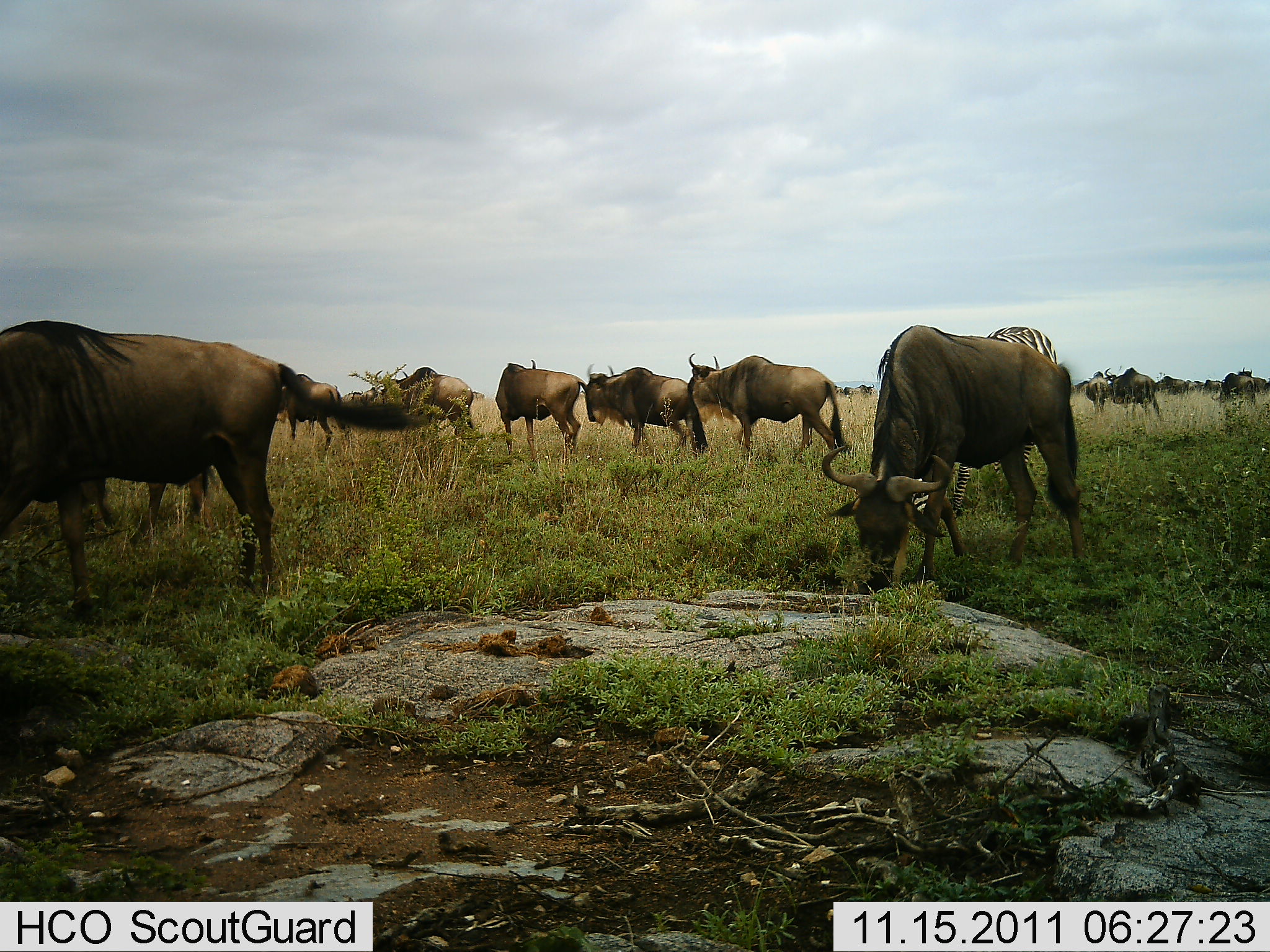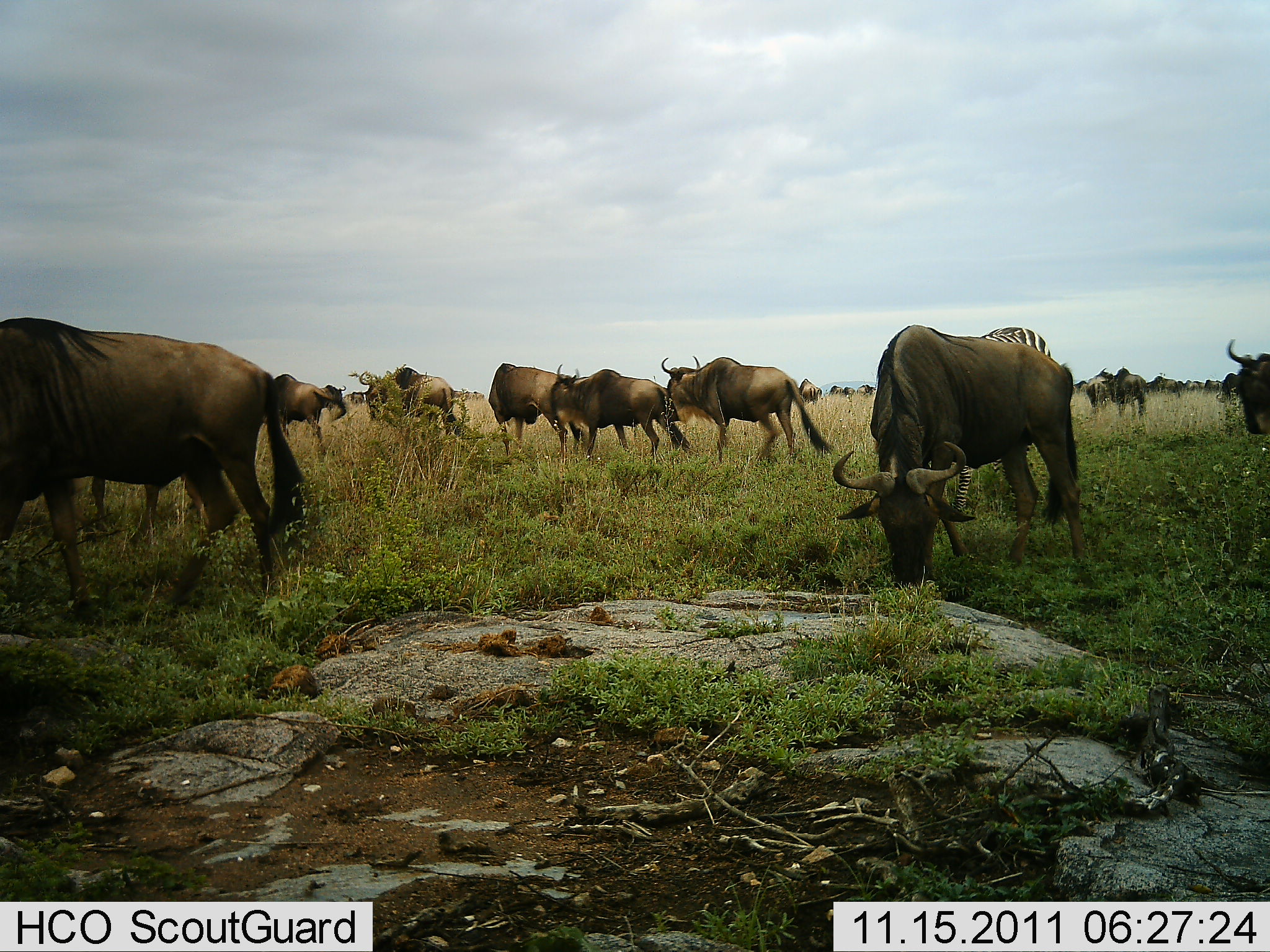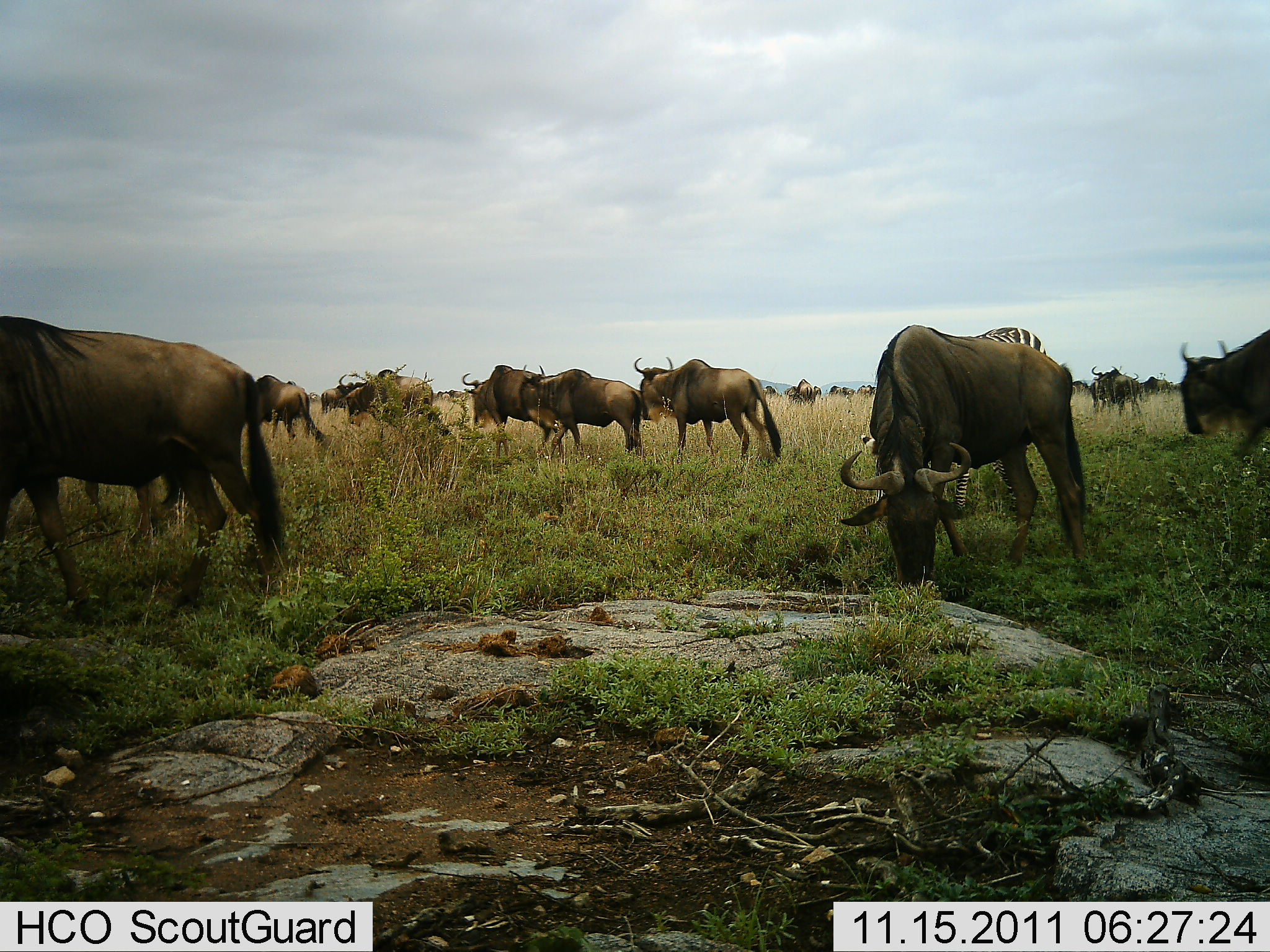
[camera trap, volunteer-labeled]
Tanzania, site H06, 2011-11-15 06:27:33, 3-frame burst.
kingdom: Animalia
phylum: Chordata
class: Mammalia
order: Artiodactyla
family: Bovidae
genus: Connochaetes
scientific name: Connochaetes taurinus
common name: blue wildebeest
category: wildebeest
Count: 11-50.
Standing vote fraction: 53%.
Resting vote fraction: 5%.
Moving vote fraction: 74%.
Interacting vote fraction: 0%.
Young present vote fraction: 0%.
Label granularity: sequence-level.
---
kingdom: Animalia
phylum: Chordata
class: Mammalia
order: Perissodactyla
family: Equidae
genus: Equus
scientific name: Equus quagga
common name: plains zebra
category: zebra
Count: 1.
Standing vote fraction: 67%.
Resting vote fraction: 0%.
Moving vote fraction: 8%.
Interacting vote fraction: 0%.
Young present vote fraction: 0%.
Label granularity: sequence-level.